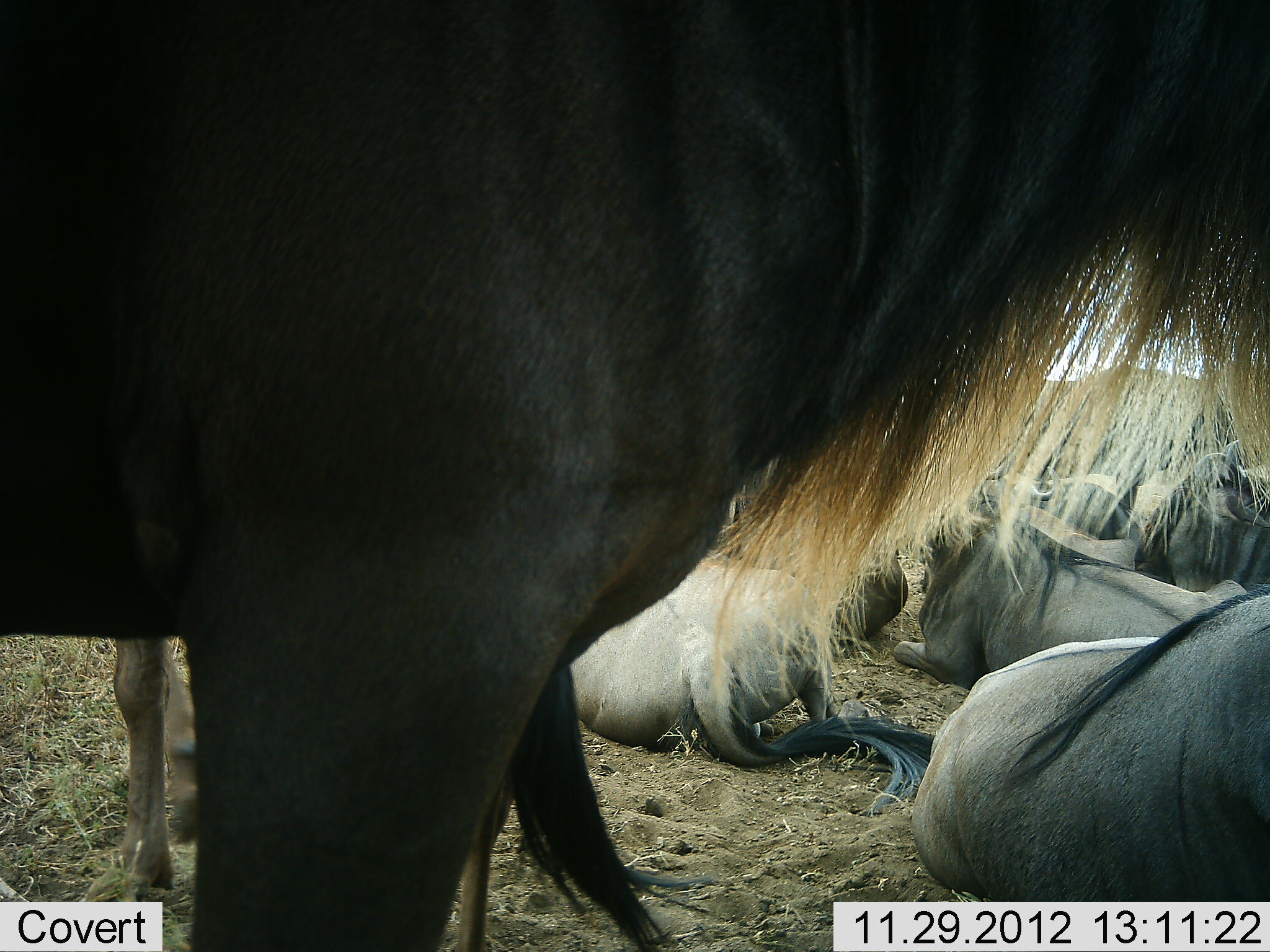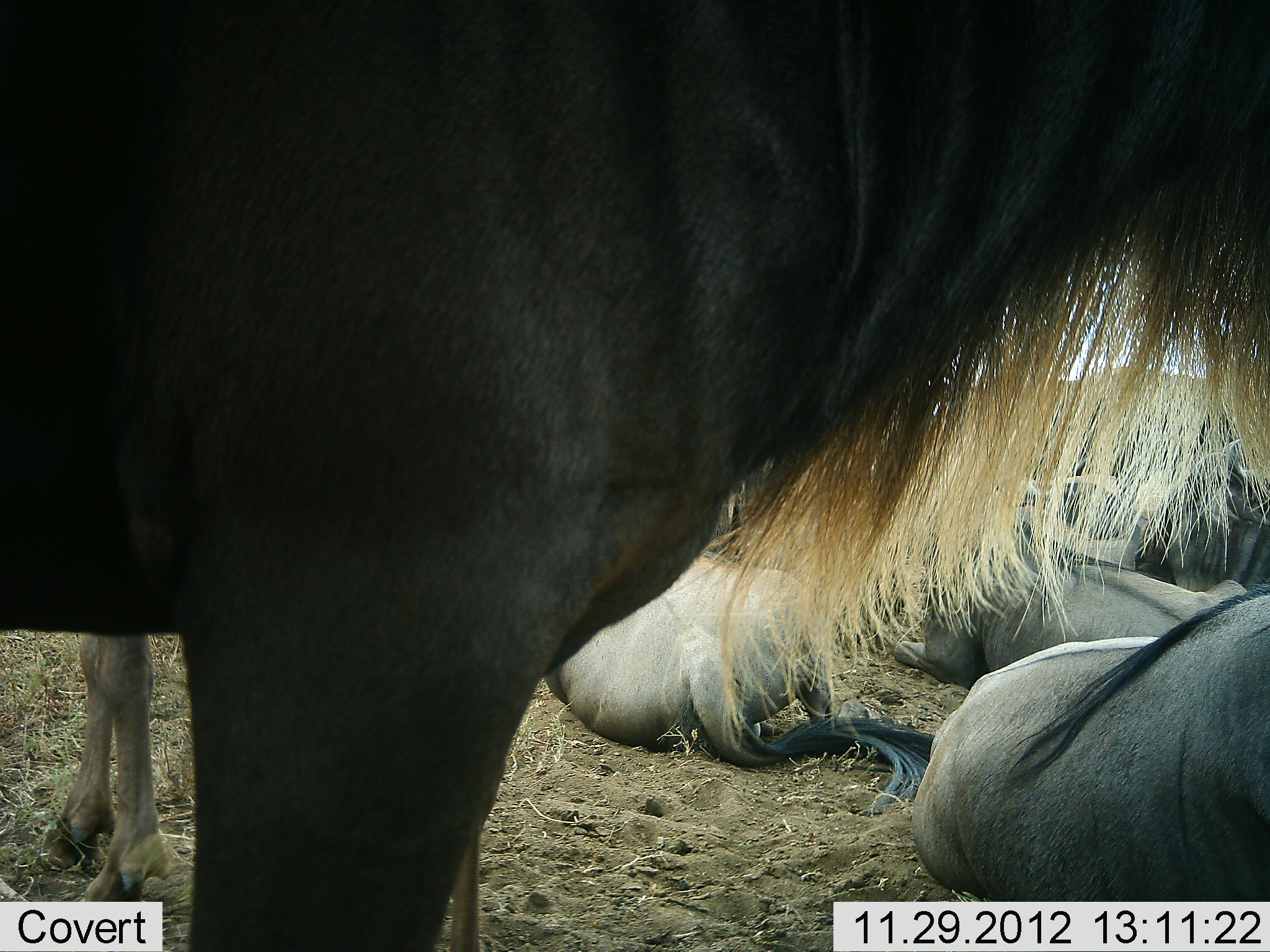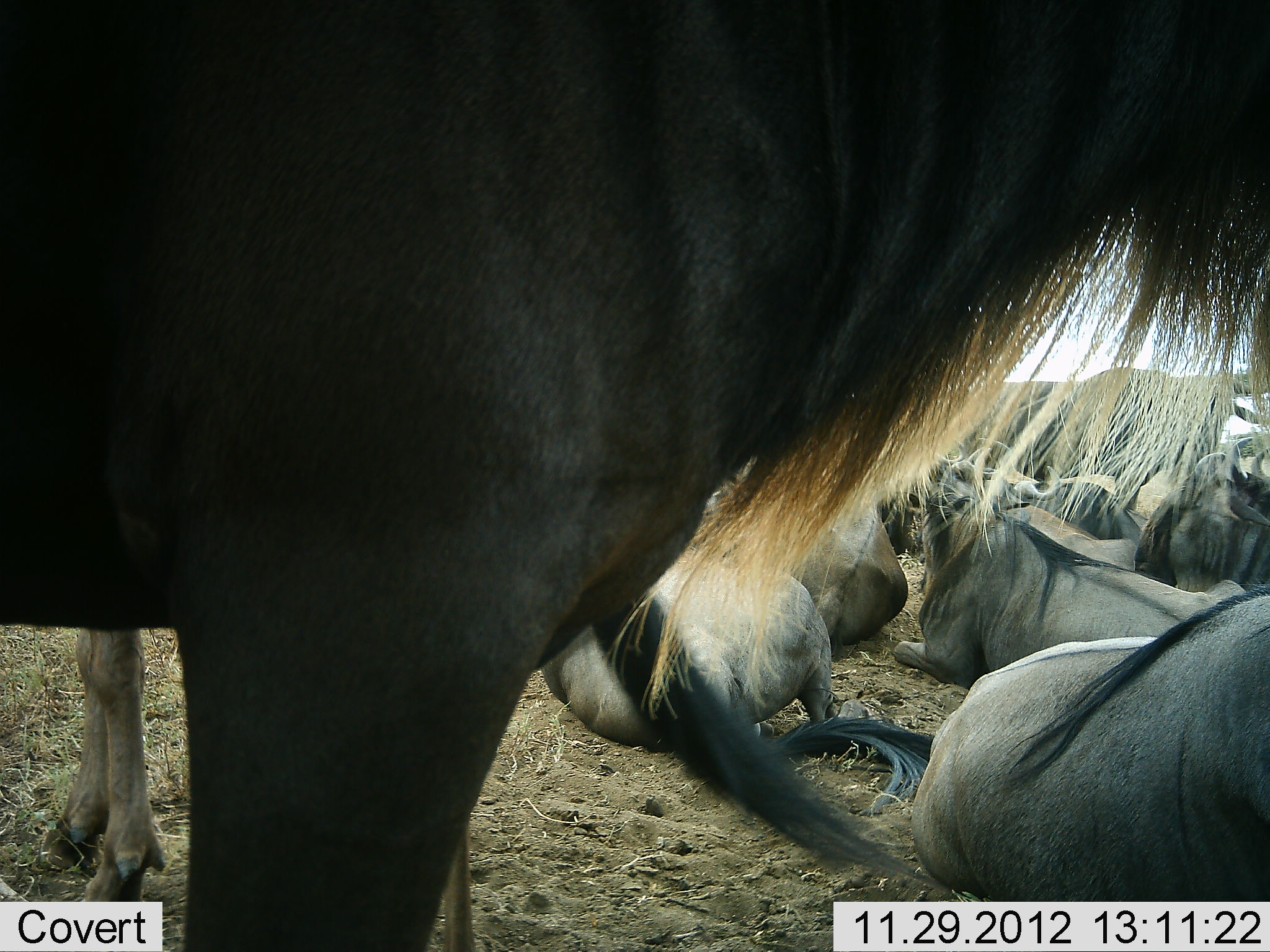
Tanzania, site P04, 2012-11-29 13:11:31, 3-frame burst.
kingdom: Animalia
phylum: Chordata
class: Mammalia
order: Artiodactyla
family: Bovidae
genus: Connochaetes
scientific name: Connochaetes taurinus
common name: blue wildebeest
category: wildebeest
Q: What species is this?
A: Wildebeest (blue wildebeest) (Connochaetes taurinus).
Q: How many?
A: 8.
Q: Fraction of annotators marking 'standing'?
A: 80%.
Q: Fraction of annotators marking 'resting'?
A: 100%.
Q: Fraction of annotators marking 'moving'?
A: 10%.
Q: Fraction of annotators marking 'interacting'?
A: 10%.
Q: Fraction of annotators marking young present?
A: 0%.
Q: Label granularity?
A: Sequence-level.